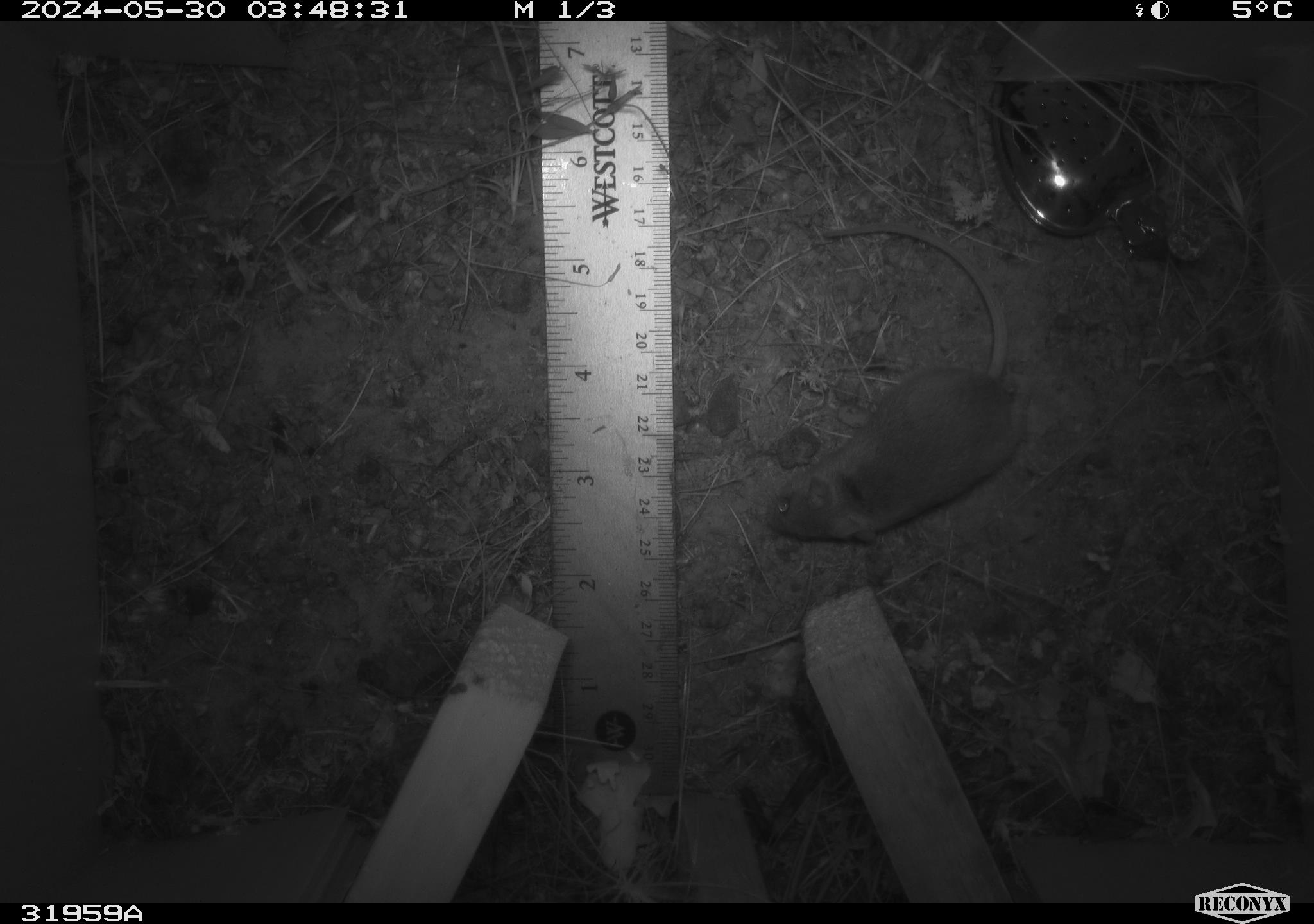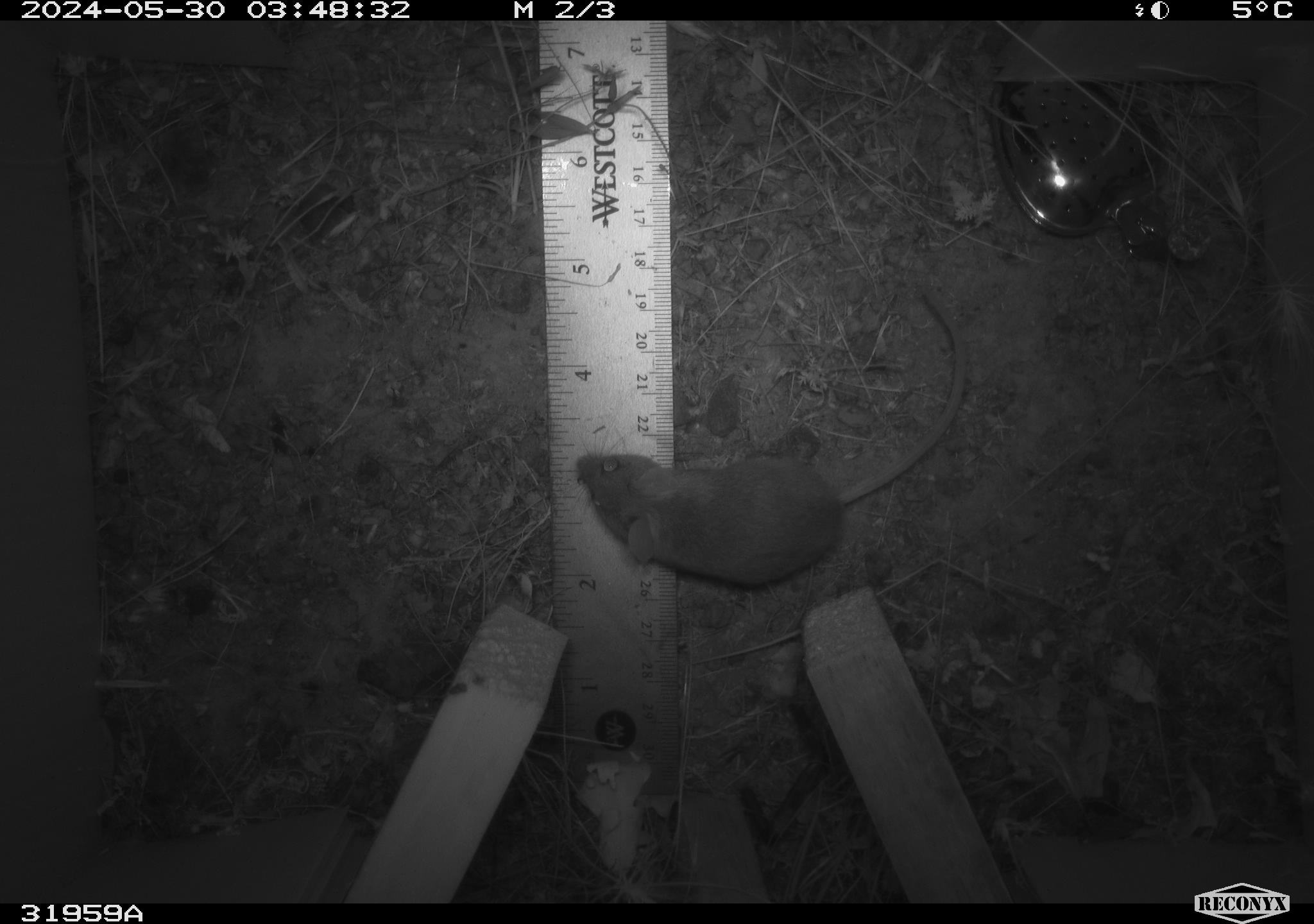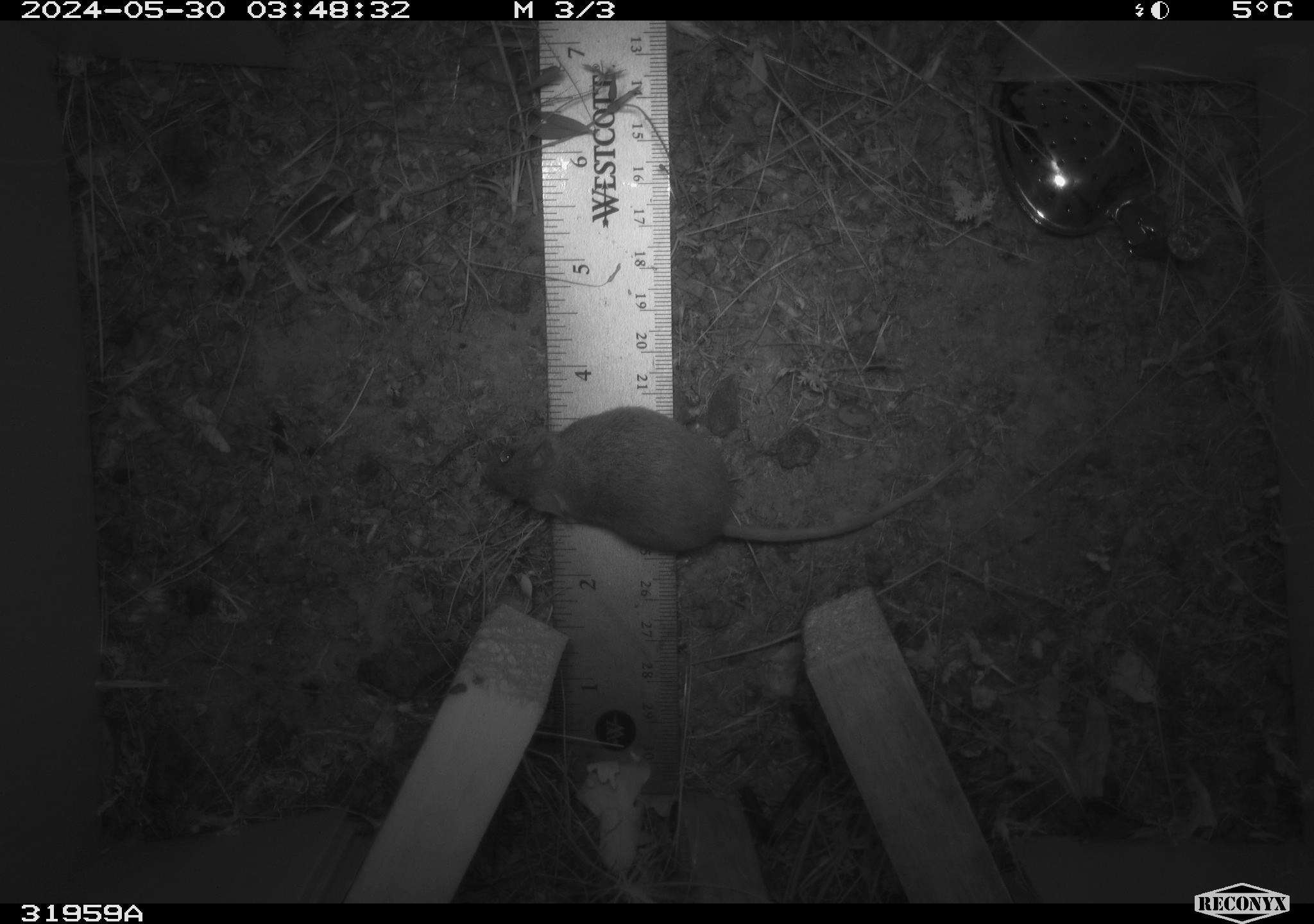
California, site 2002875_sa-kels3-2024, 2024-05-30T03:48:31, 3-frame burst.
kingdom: Animalia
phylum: Chordata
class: Mammalia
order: Rodentia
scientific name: Rodentia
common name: rodent